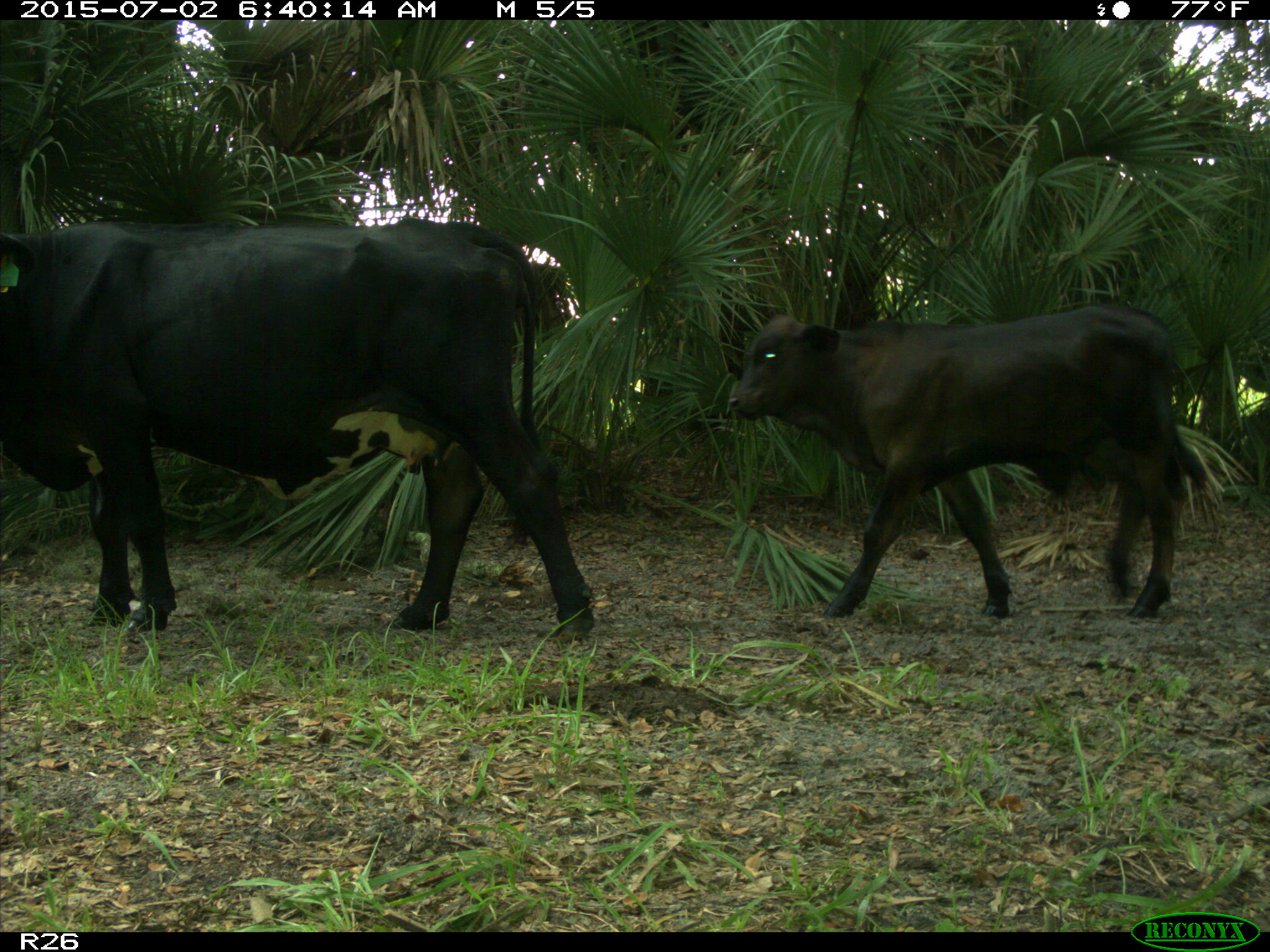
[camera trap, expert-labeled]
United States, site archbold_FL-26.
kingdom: Animalia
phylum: Chordata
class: Mammalia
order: Artiodactyla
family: Suidae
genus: Sus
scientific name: Sus scrofa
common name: wild boar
Sus scrofa (wild boar).